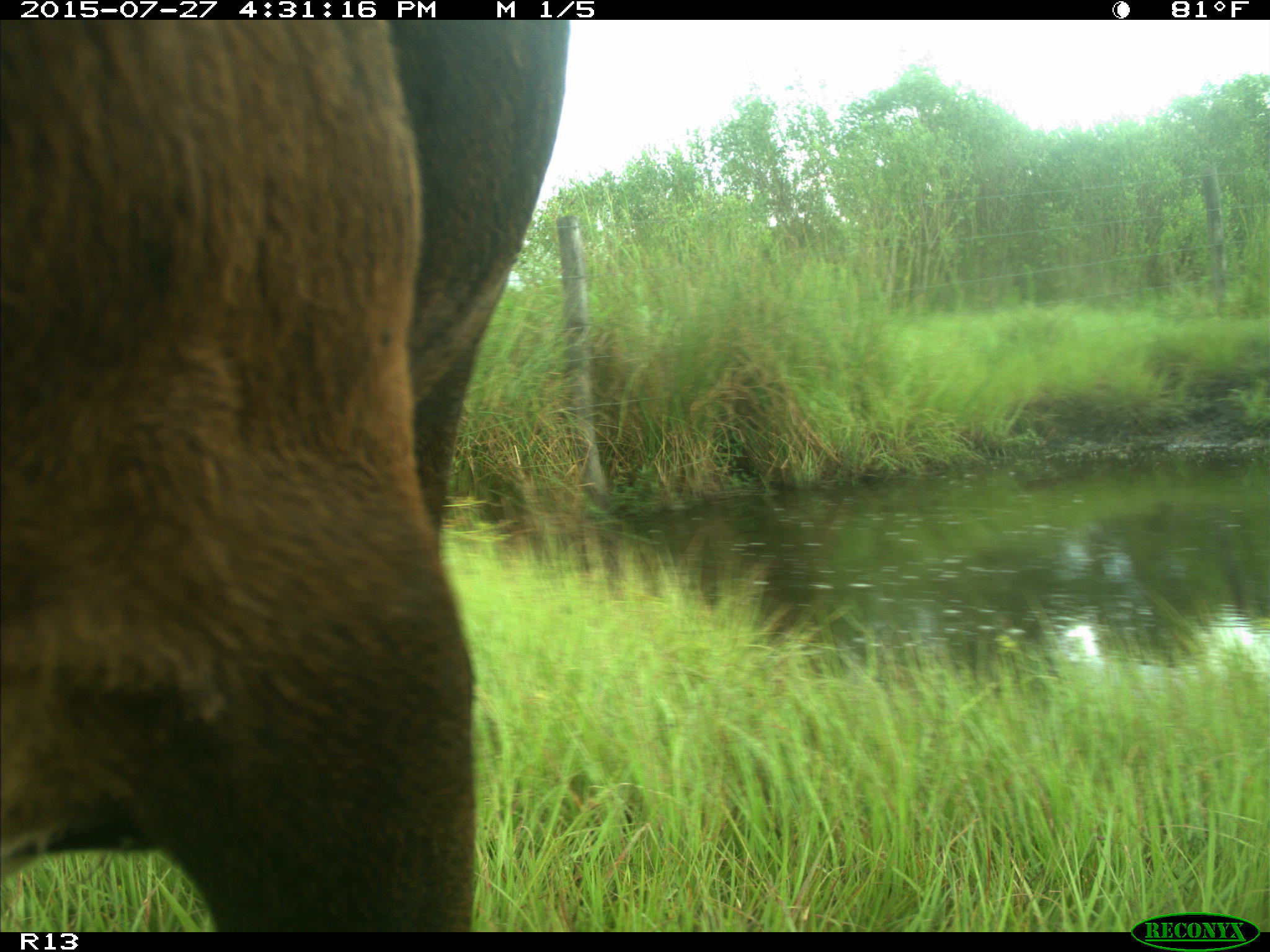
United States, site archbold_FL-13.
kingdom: Animalia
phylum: Chordata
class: Mammalia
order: Artiodactyla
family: Bovidae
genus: Bos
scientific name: Bos taurus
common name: domestic cow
Bos taurus (domestic cow).